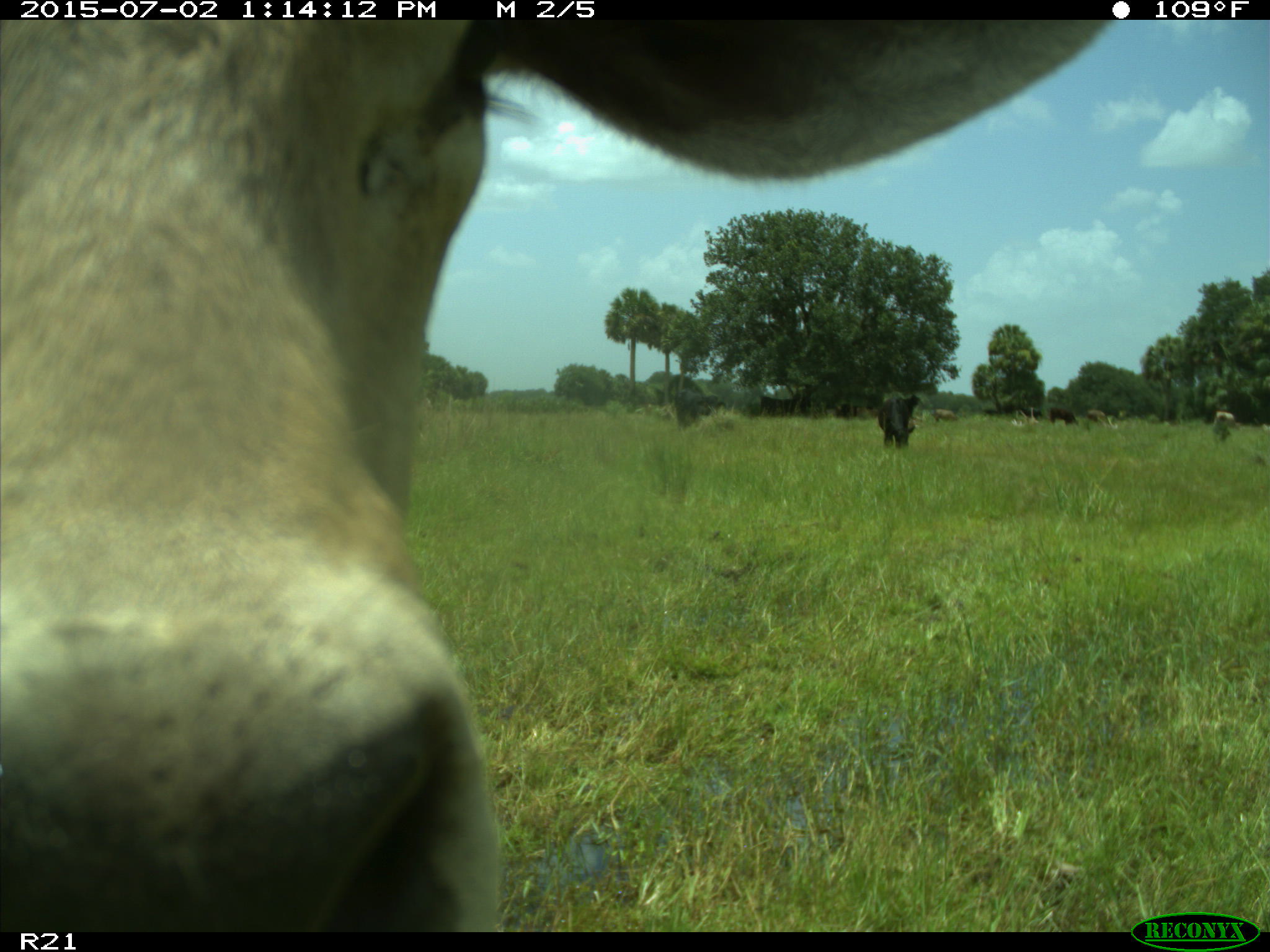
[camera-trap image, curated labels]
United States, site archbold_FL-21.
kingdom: Animalia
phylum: Chordata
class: Mammalia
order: Artiodactyla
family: Bovidae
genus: Bos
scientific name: Bos taurus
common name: domestic cow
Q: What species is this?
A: Bos taurus (domestic cow).